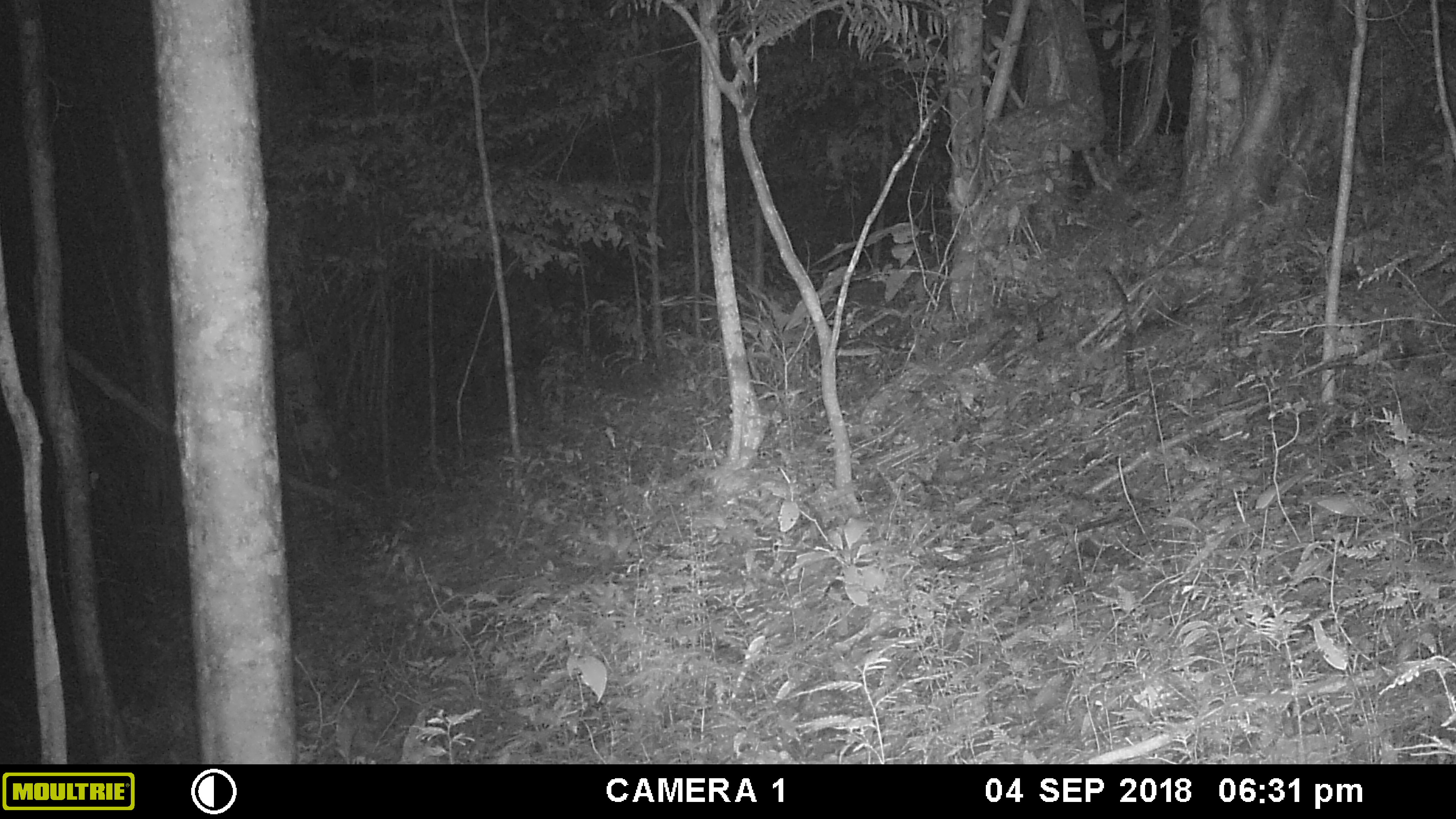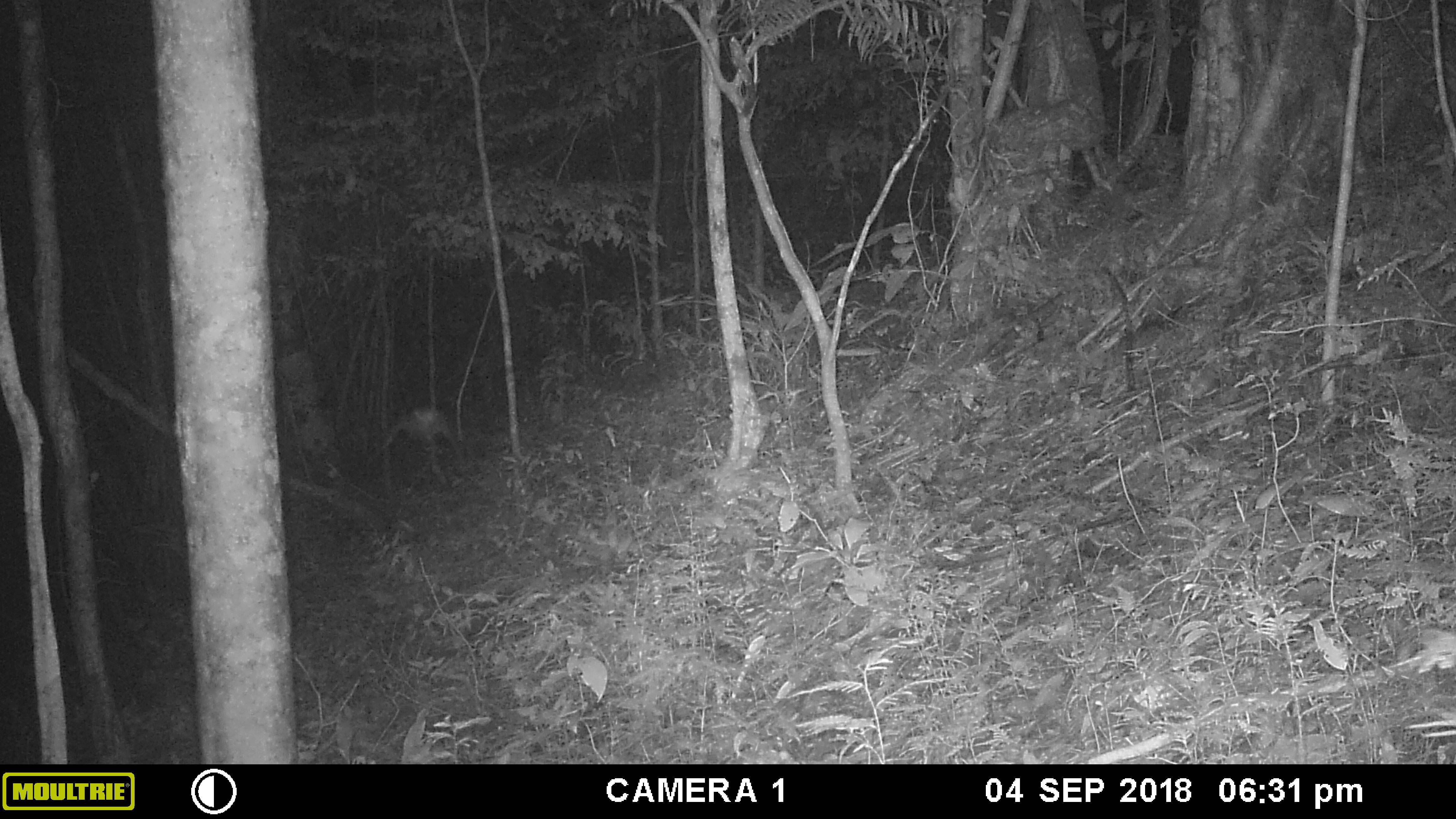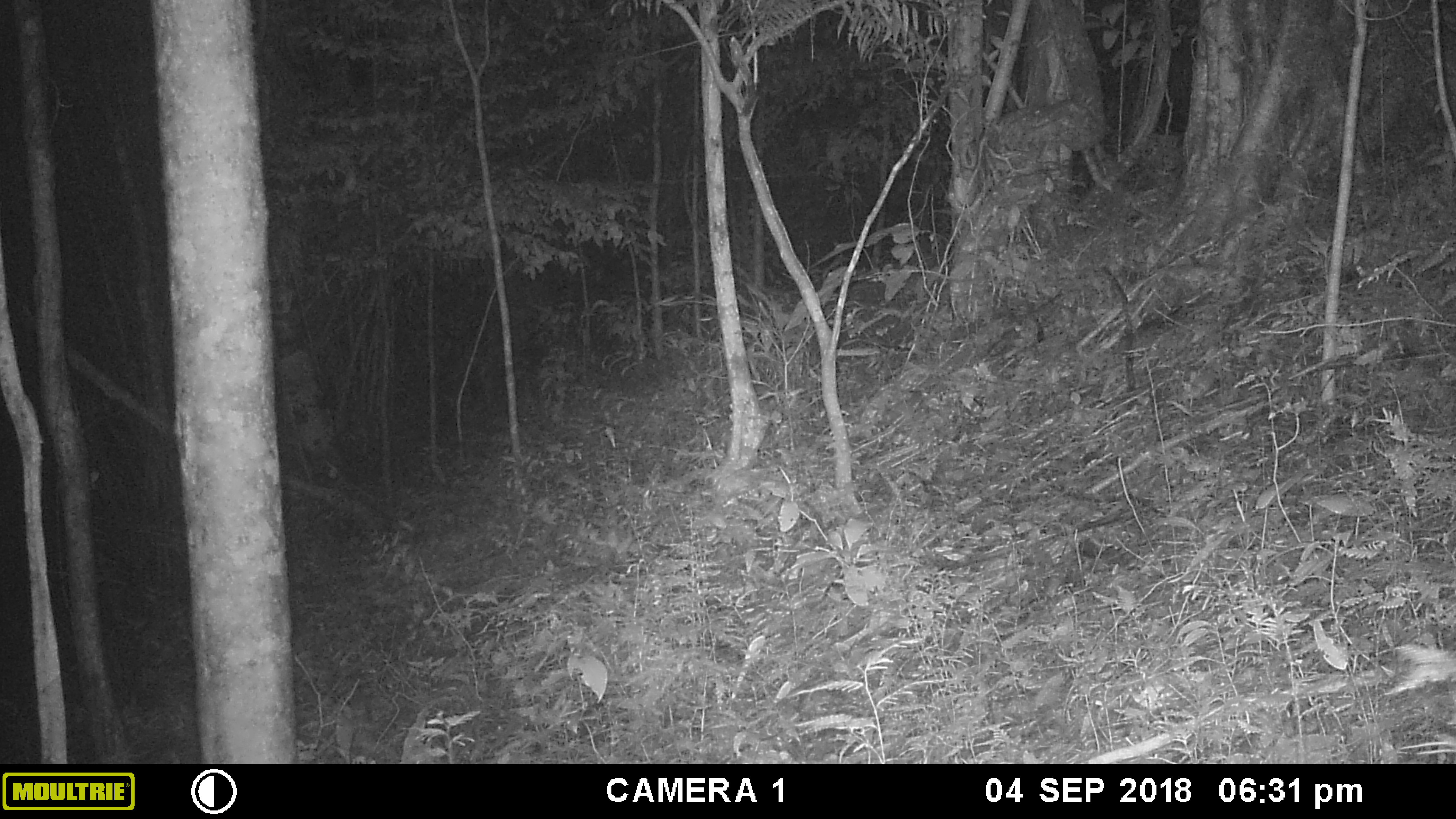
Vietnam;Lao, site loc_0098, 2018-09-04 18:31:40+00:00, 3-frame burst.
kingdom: Animalia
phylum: Chordata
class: Mammalia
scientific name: Mammalia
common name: mammal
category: unidentified small mammal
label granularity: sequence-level